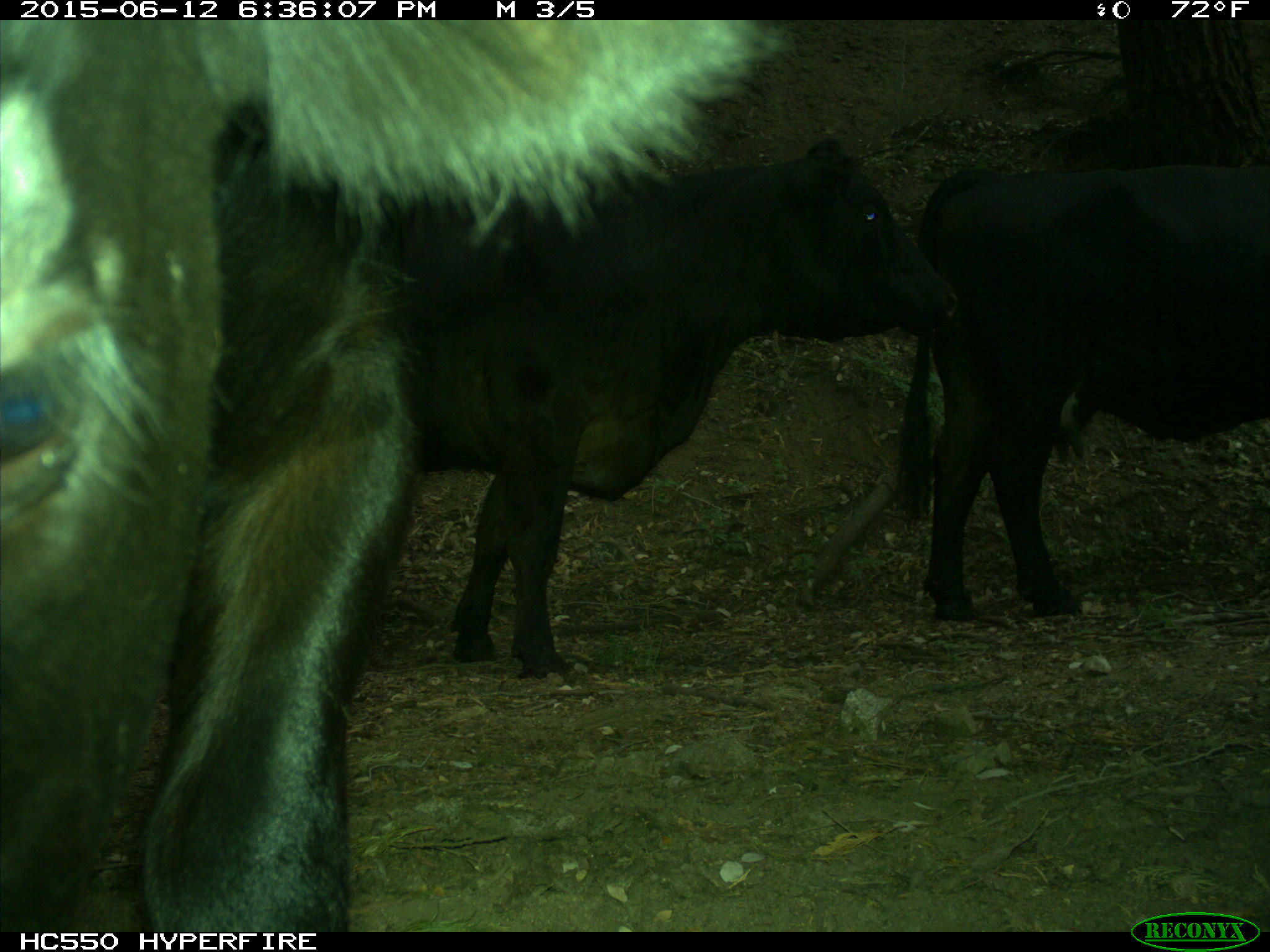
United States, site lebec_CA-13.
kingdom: Animalia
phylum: Chordata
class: Mammalia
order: Artiodactyla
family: Bovidae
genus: Bos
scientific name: Bos taurus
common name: domestic cow